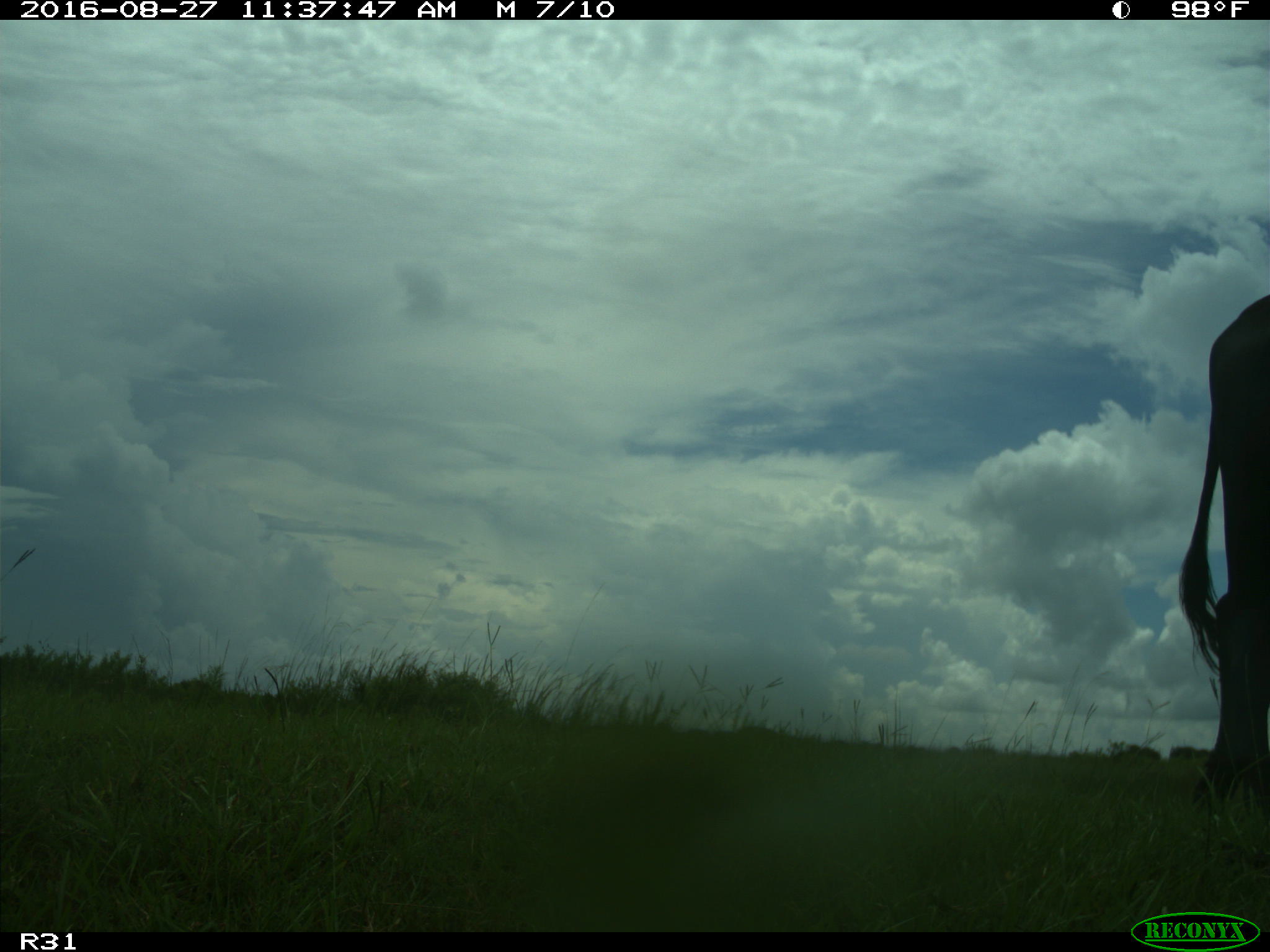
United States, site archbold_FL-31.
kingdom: Animalia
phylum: Chordata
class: Mammalia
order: Artiodactyla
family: Bovidae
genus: Bos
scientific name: Bos taurus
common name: domestic cow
Bos taurus (domestic cow).